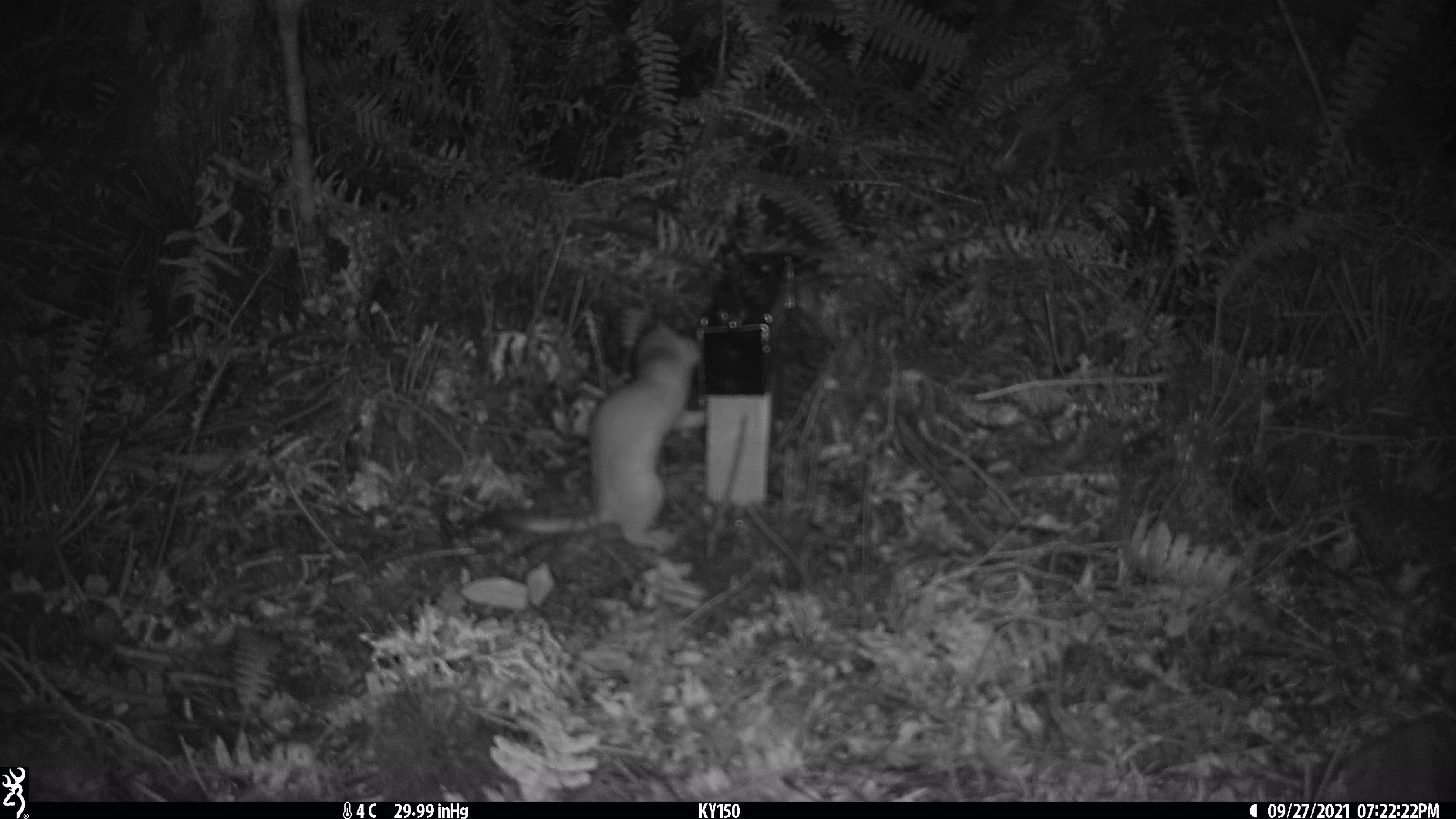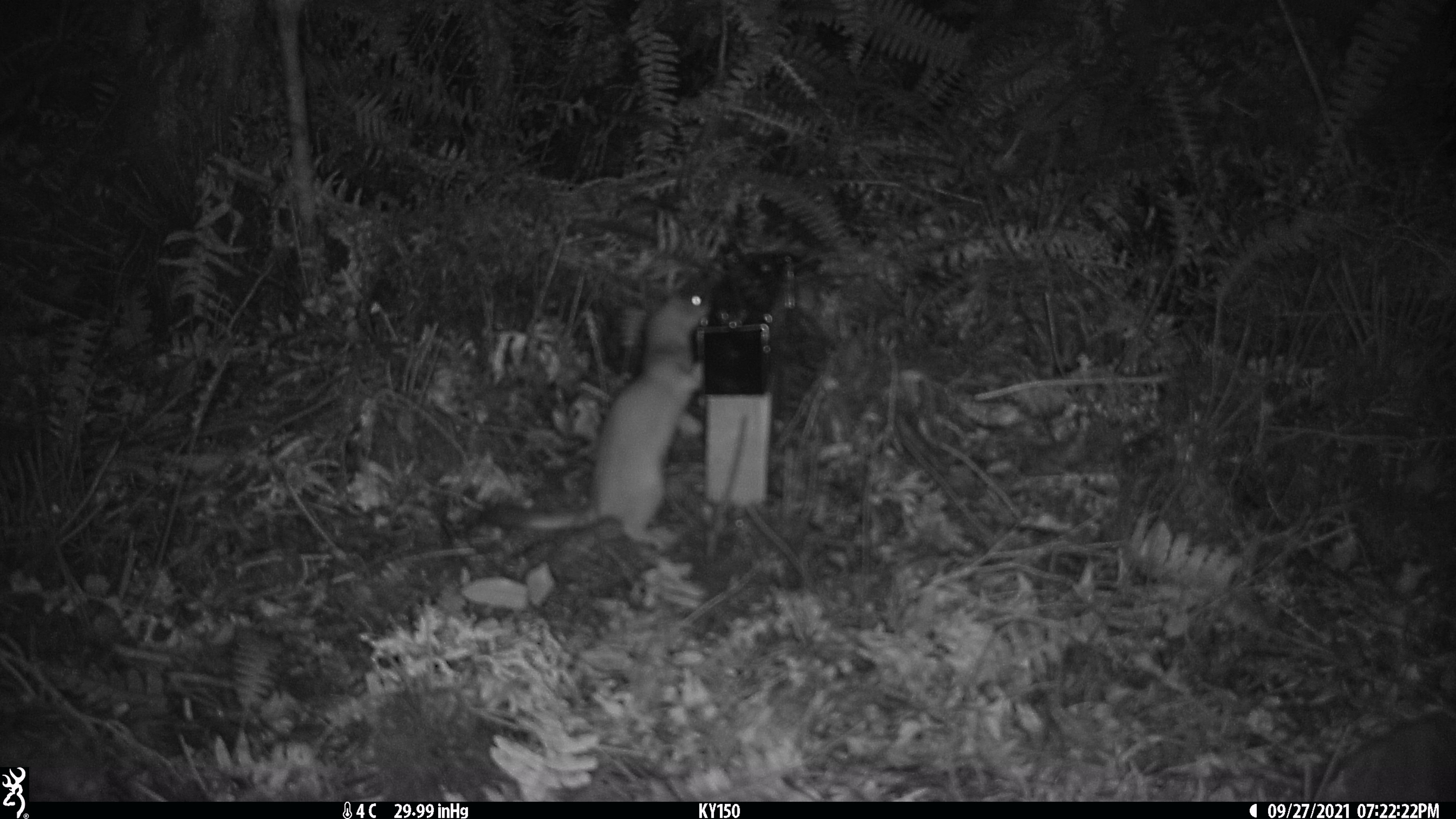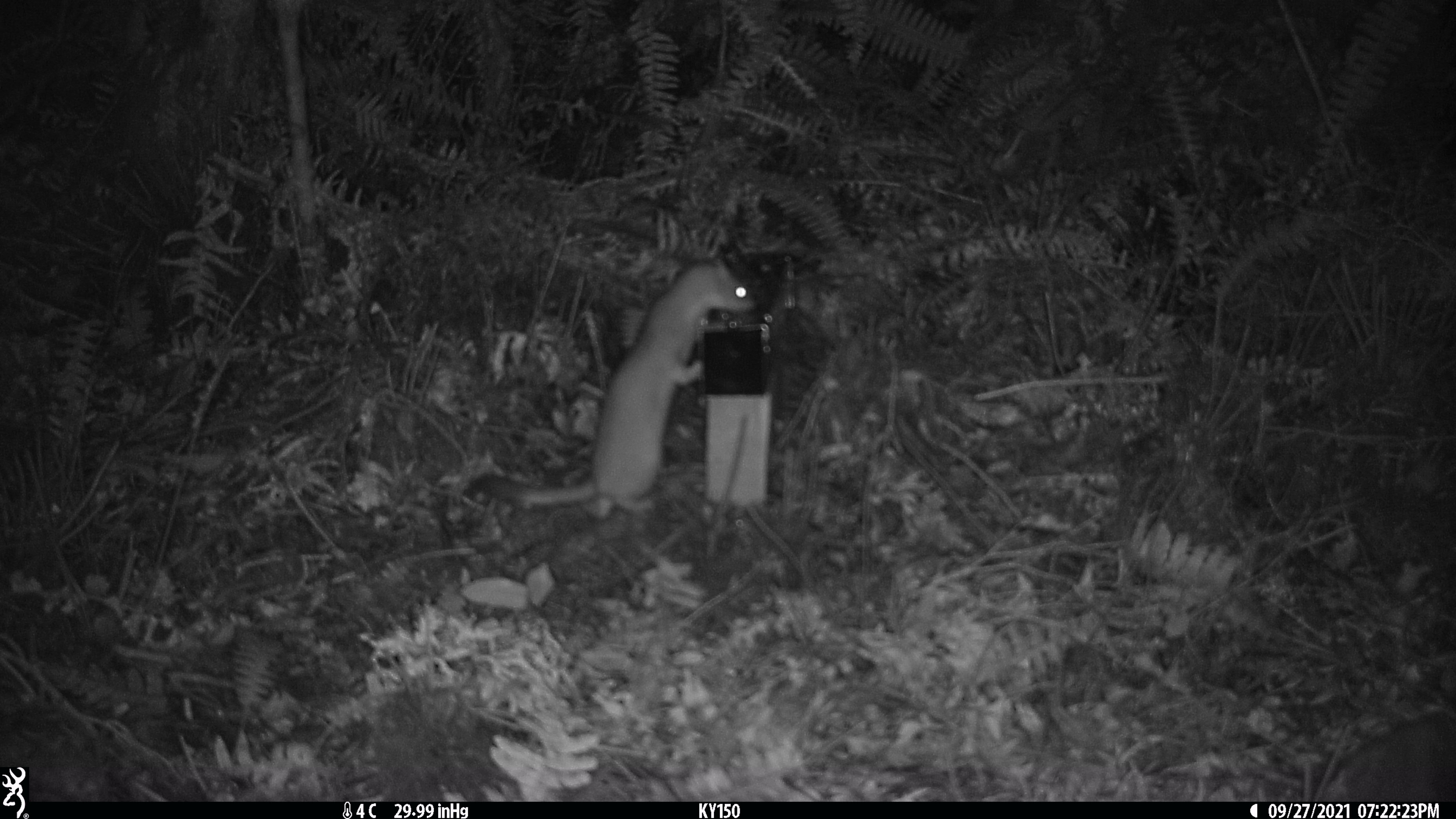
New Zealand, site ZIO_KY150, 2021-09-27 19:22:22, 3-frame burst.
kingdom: Animalia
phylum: Chordata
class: Mammalia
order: Carnivora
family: Mustelidae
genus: Mustela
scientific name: Mustela erminea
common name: stoat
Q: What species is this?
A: Stoat (Mustela erminea).